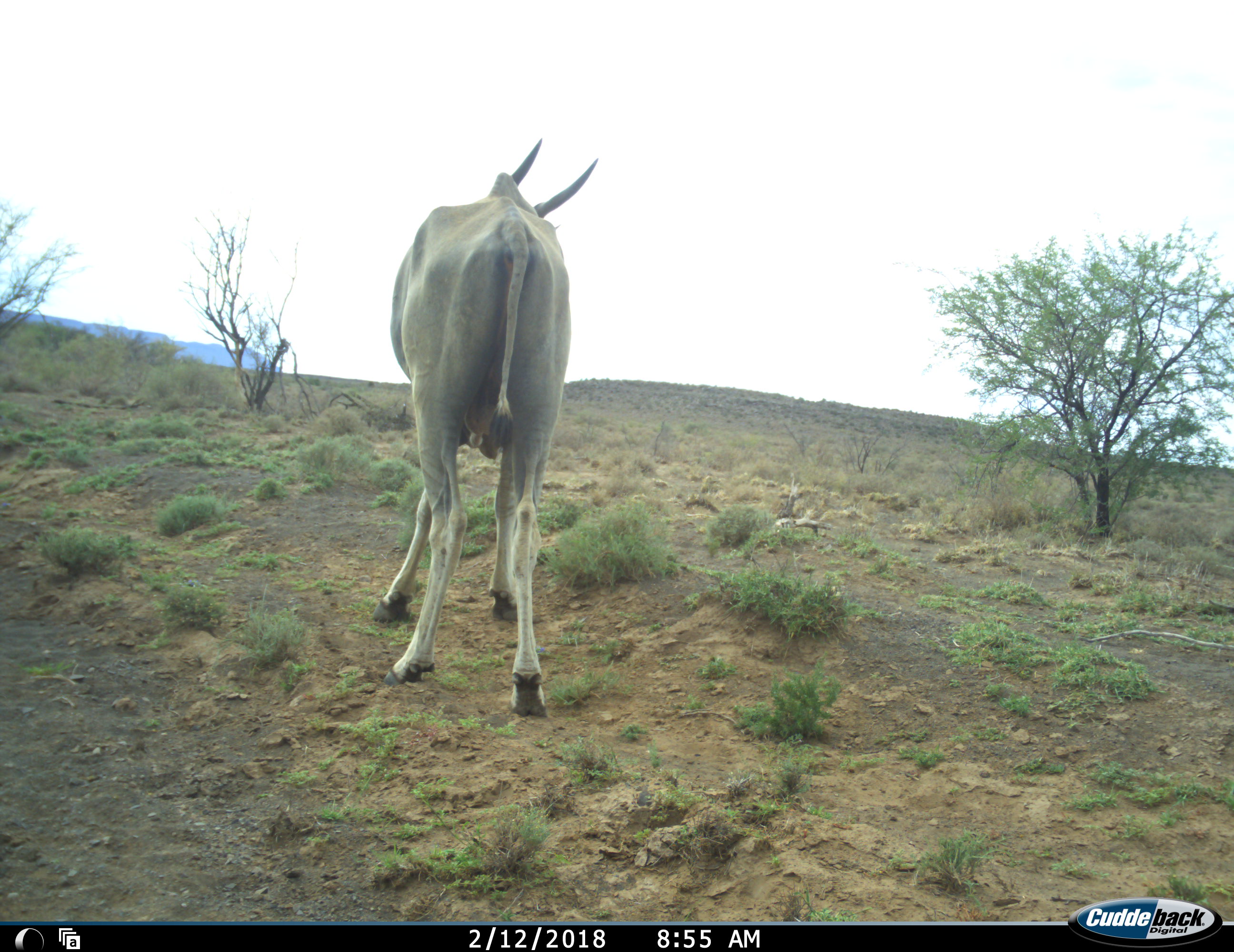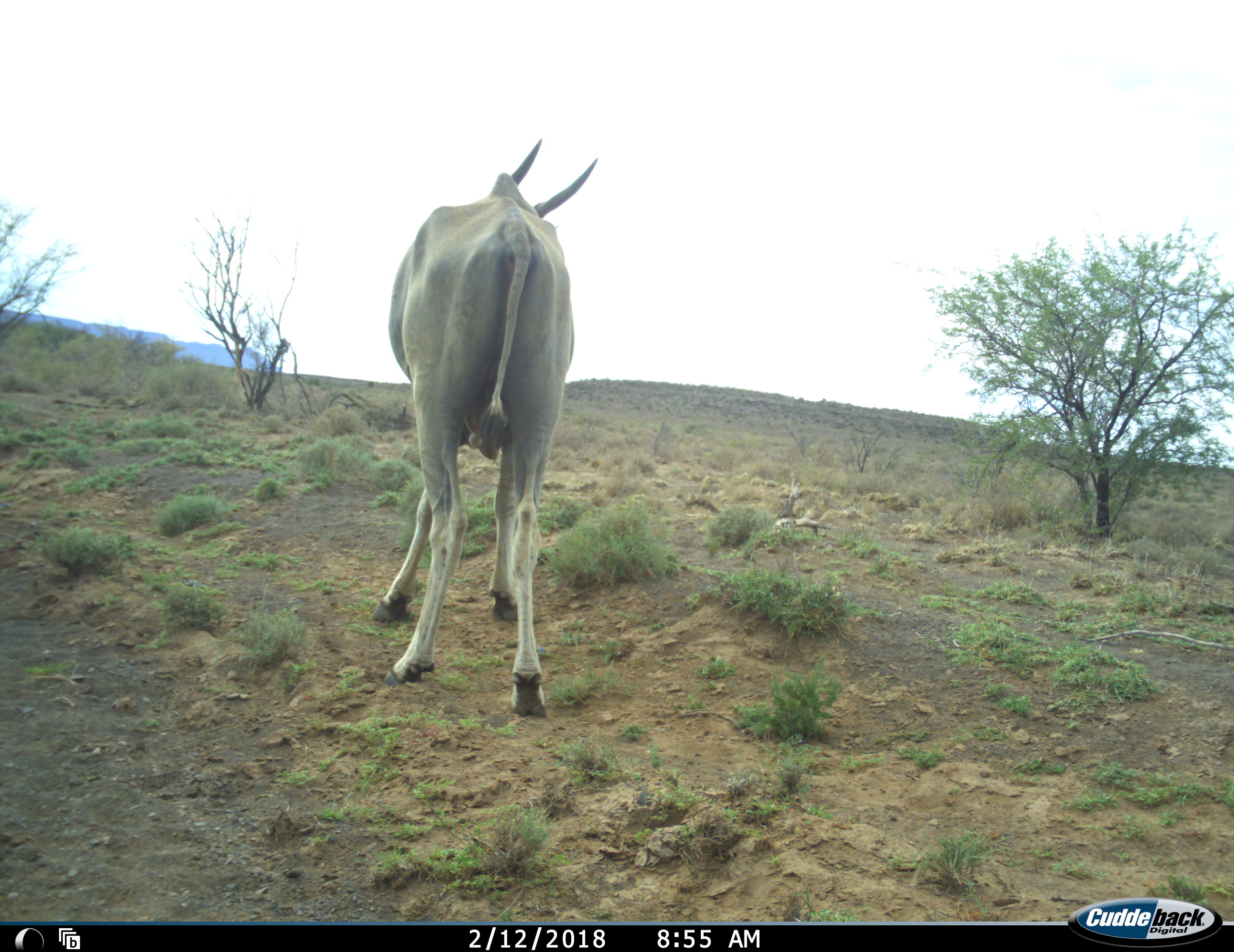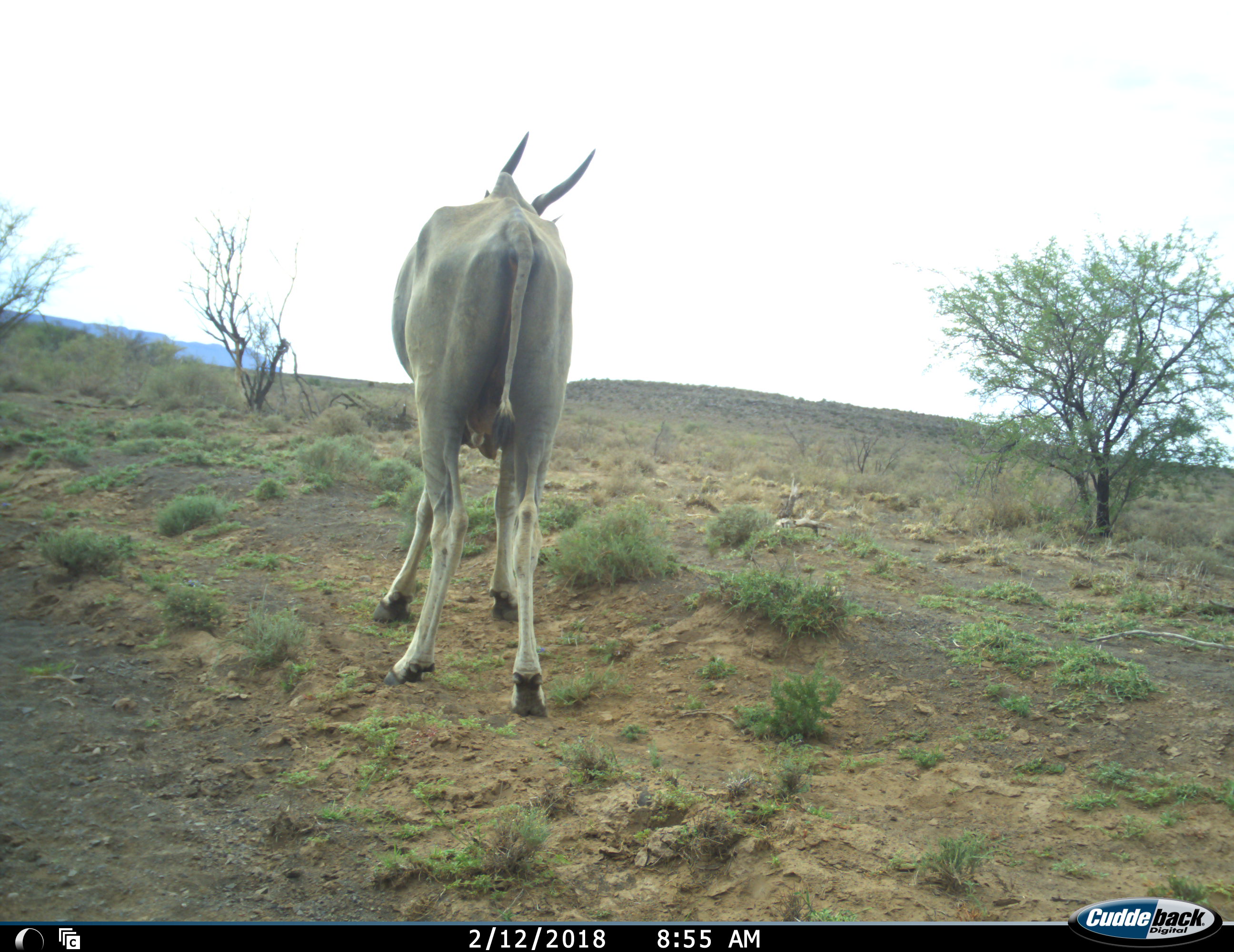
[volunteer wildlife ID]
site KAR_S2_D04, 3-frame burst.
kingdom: Animalia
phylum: Chordata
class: Mammalia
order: Artiodactyla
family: Bovidae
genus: Tragelaphus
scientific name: Tragelaphus oryx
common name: eland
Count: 1.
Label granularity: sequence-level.